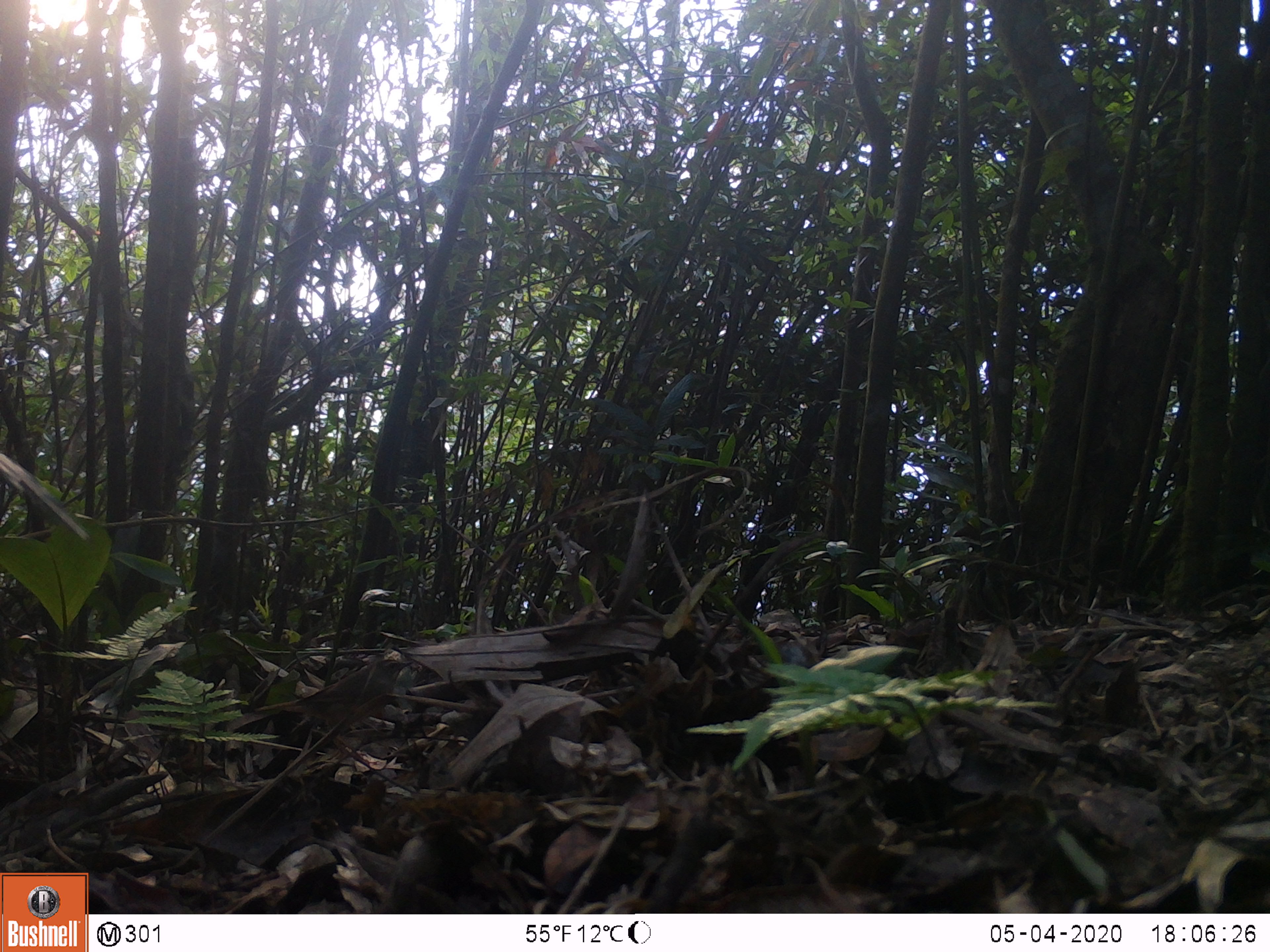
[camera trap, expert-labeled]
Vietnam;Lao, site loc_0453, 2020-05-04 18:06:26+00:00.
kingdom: Animalia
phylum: Chordata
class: Aves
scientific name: Aves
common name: bird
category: unidentified bird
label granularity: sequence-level